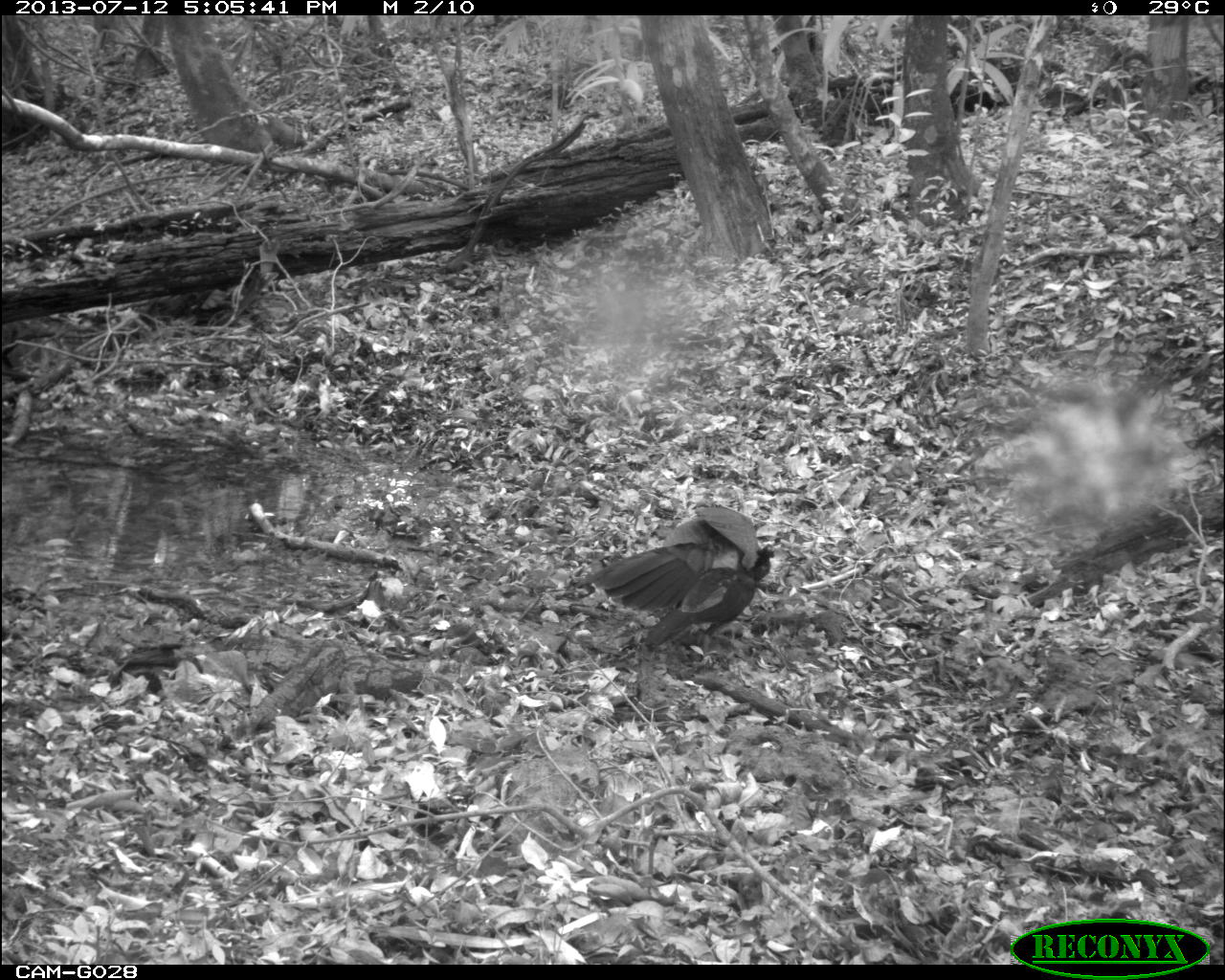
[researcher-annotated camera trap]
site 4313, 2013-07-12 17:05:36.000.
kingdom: Animalia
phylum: Chordata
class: Aves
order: Galliformes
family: Cracidae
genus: Crax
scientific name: Crax rubra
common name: great curassow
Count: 1.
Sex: female.